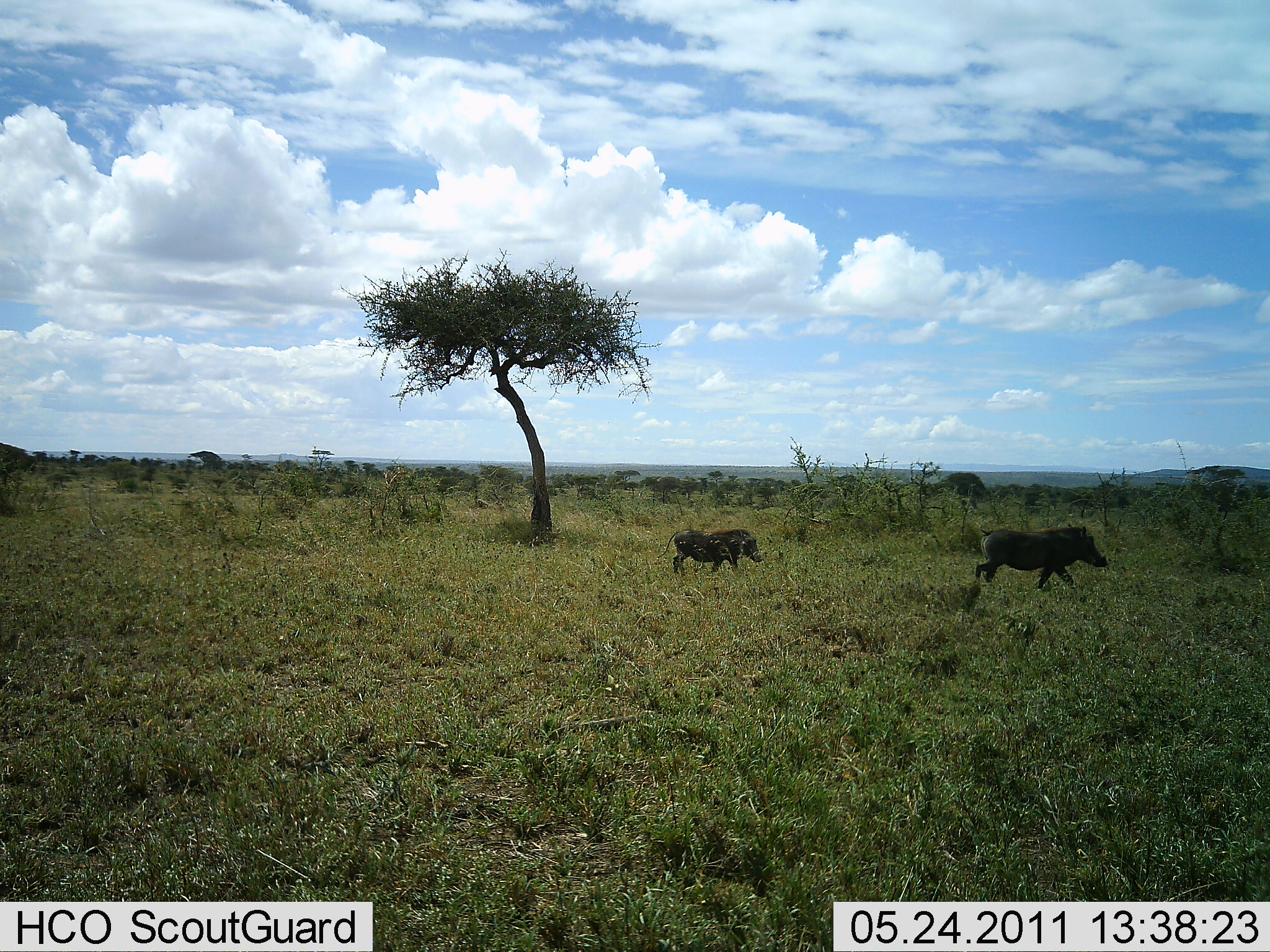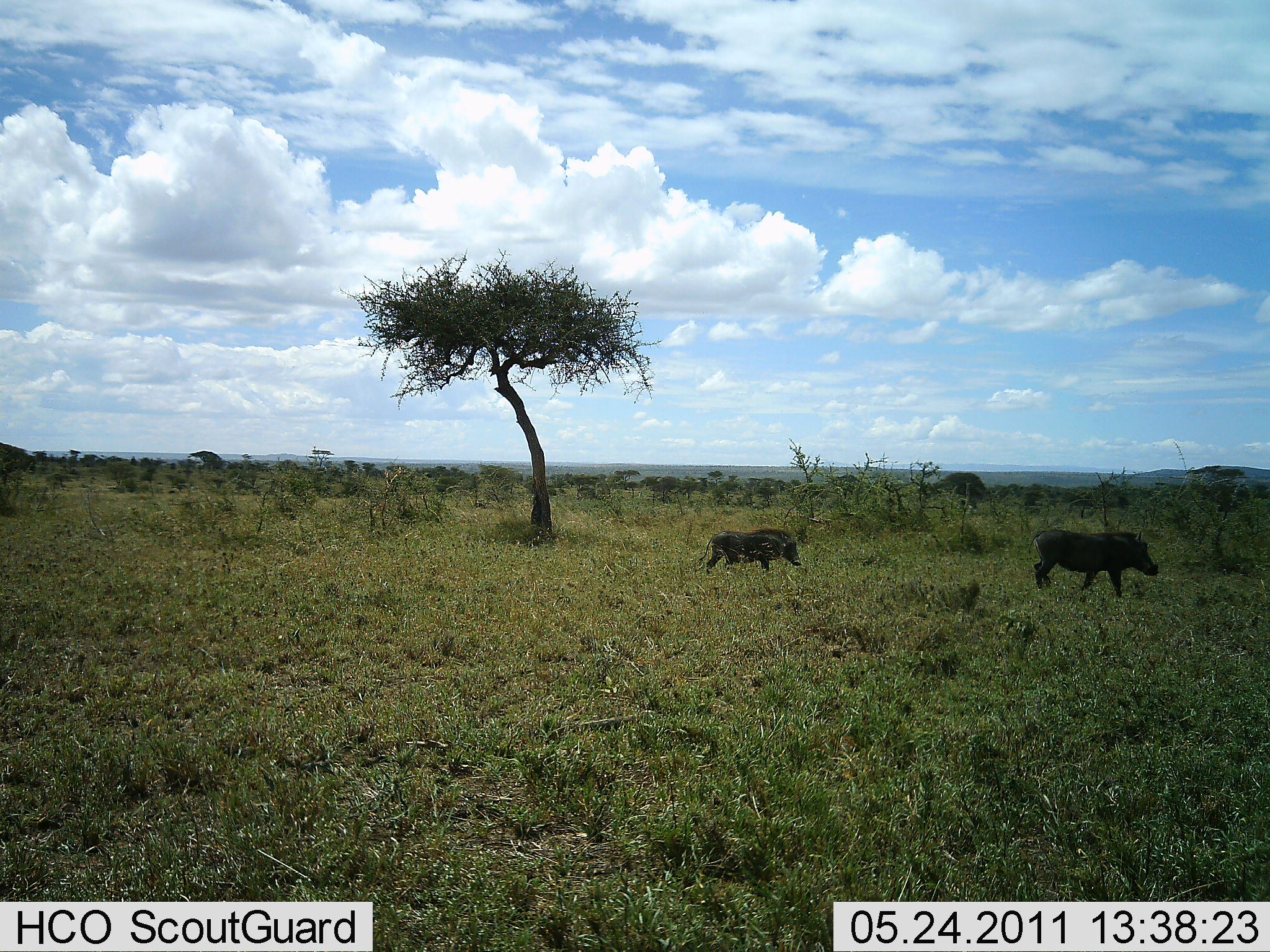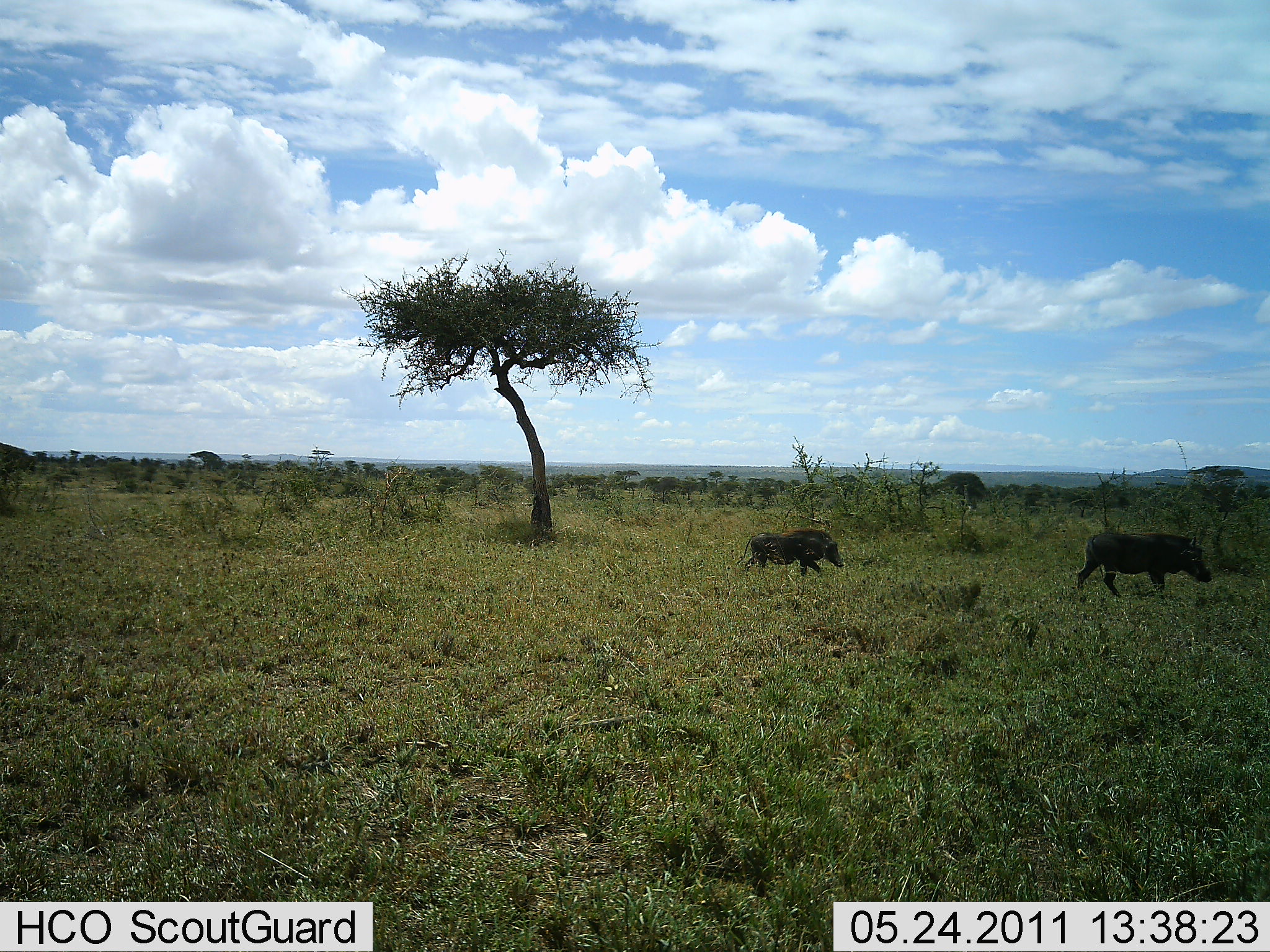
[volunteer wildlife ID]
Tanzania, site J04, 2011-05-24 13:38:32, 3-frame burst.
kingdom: Animalia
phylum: Chordata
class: Mammalia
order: Artiodactyla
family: Suidae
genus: Phacochoerus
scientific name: Phacochoerus africanus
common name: warthog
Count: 2.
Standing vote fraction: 11%.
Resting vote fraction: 0%.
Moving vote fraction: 89%.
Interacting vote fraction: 0%.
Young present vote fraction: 22%.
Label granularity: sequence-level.